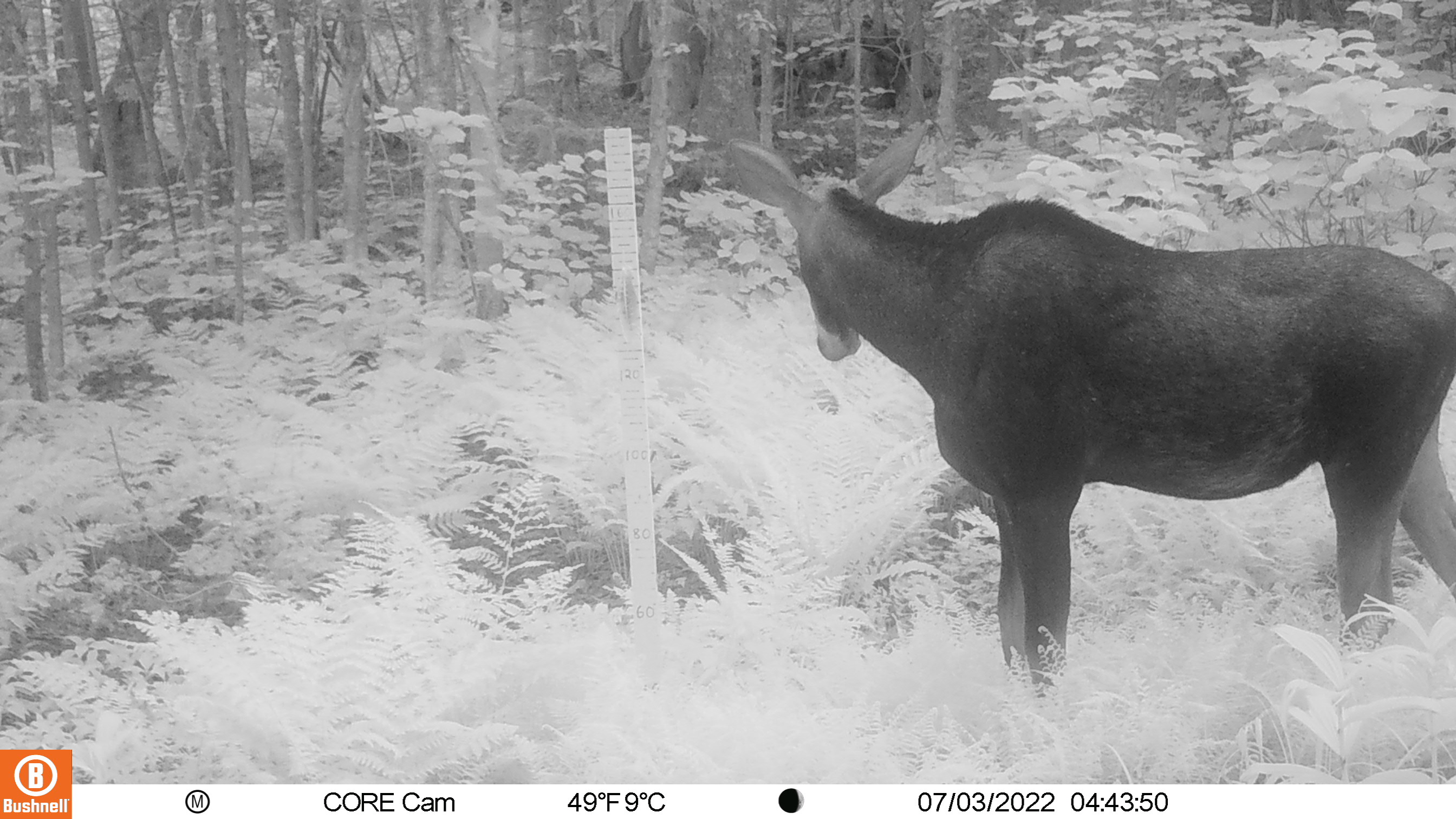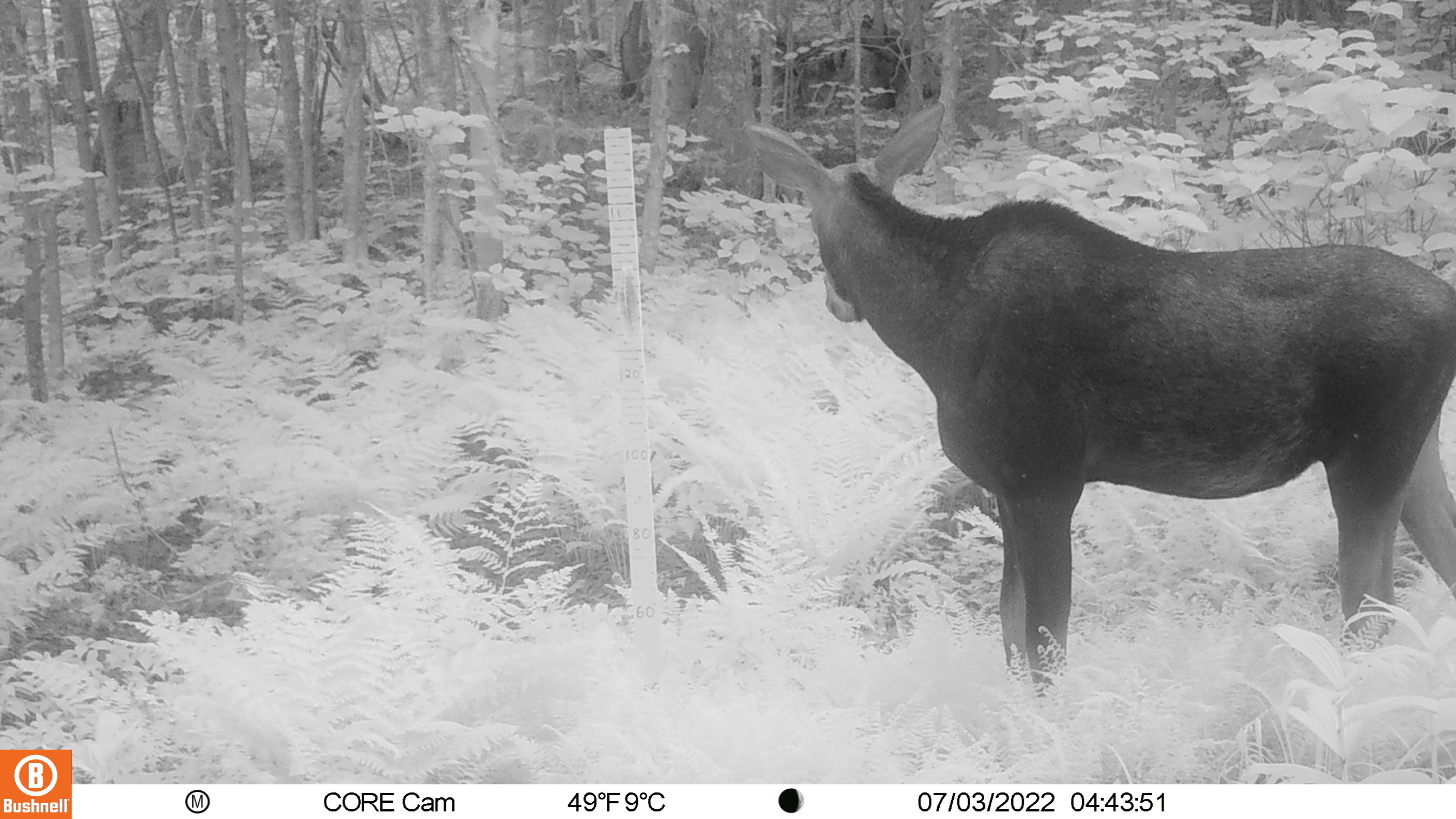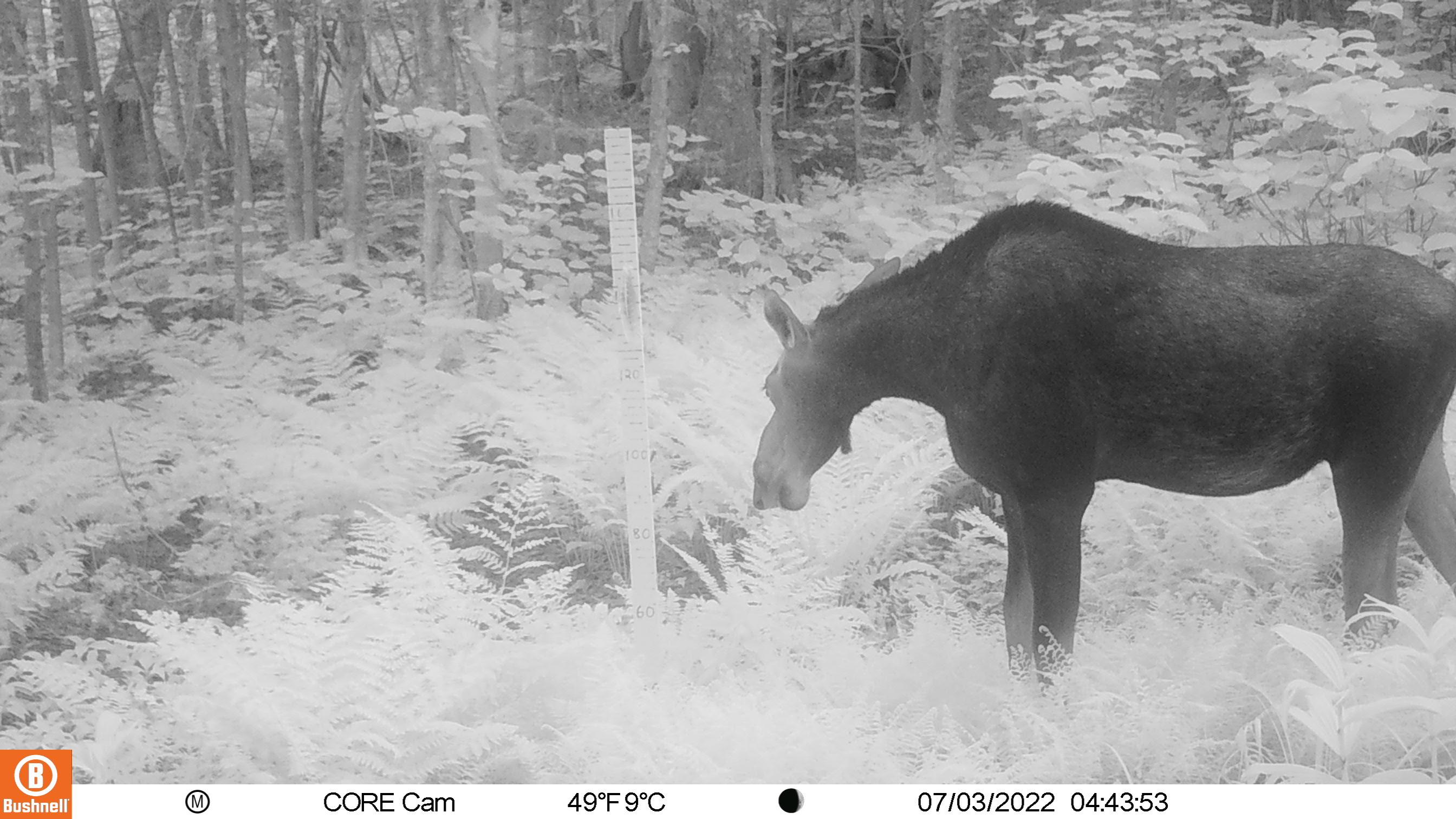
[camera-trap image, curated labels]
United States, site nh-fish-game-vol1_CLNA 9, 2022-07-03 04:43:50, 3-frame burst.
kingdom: Animalia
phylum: Chordata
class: Mammalia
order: Artiodactyla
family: Cervidae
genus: Alces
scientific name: Alces alces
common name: moose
Moose (Alces alces).